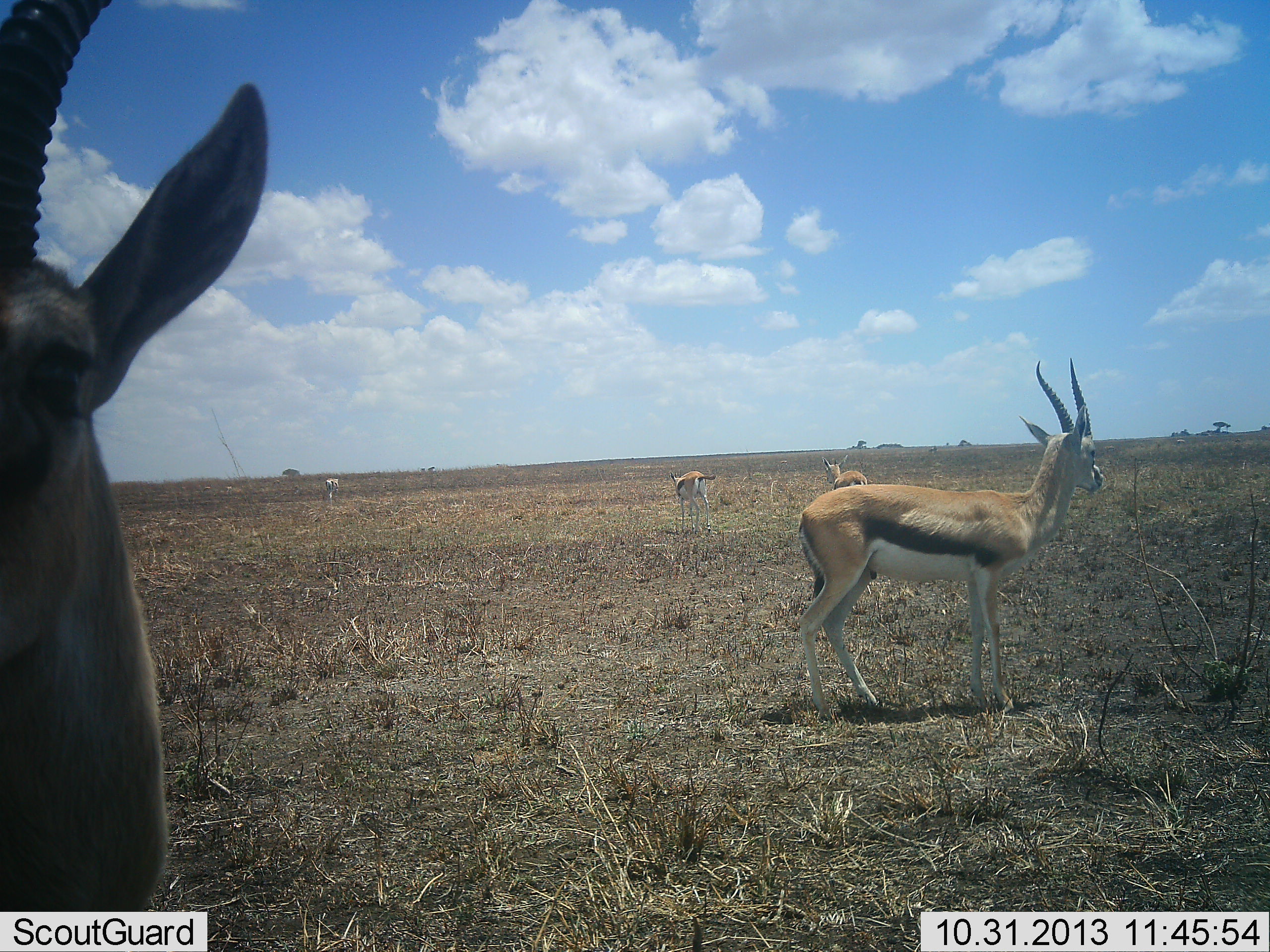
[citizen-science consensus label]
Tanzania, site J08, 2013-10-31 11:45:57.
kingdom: Animalia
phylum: Chordata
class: Mammalia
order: Artiodactyla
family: Bovidae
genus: Eudorcas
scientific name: Eudorcas thomsonii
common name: thomson's gazelle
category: gazellethomsons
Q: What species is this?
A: Gazellethomsons (thomson's gazelle) (Eudorcas thomsonii).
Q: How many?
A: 5.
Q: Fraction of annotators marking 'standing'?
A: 97%.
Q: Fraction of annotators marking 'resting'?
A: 0%.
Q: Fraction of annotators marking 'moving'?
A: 7%.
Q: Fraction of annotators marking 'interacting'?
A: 0%.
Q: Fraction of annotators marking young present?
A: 0%.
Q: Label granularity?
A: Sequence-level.